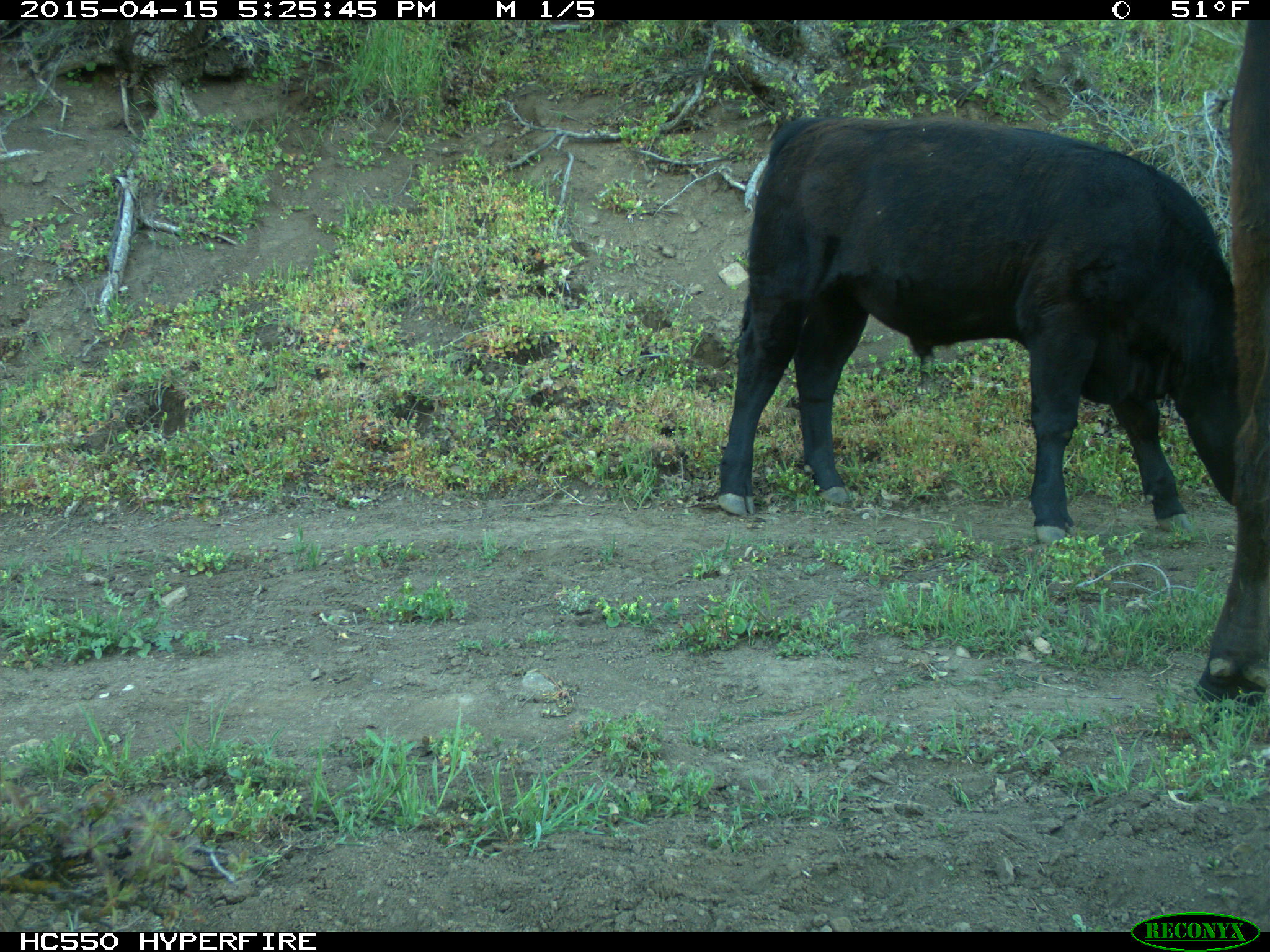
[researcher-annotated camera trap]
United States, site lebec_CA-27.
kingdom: Animalia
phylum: Chordata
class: Mammalia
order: Artiodactyla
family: Bovidae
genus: Bos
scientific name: Bos taurus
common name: domestic cow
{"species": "Bos taurus (domestic cow)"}